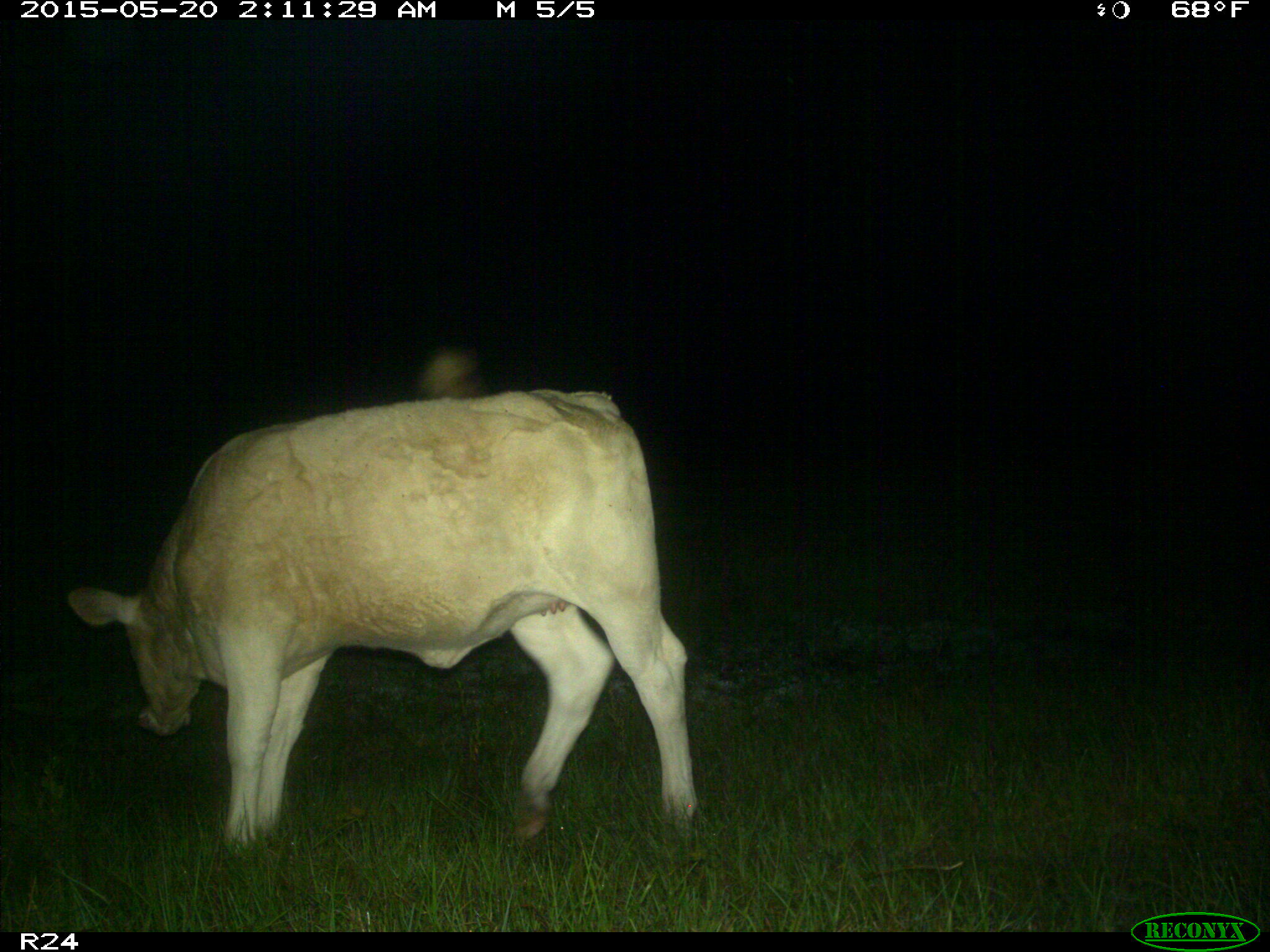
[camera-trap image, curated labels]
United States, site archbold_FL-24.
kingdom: Animalia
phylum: Chordata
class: Mammalia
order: Artiodactyla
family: Bovidae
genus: Bos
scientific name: Bos taurus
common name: domestic cow